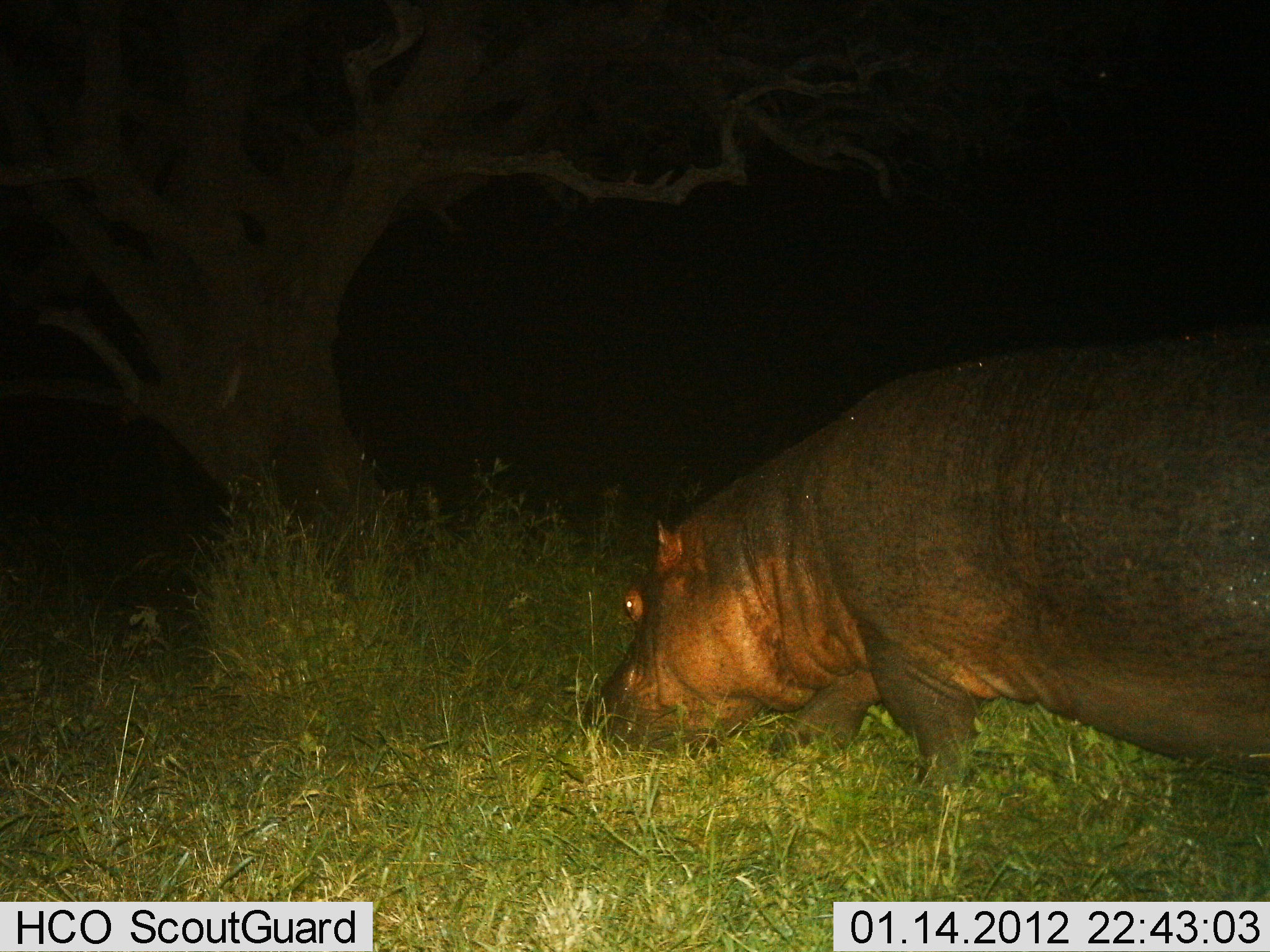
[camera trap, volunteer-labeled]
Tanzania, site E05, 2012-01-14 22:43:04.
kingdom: Animalia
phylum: Chordata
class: Mammalia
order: Artiodactyla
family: Hippopotamidae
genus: Hippopotamus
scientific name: Hippopotamus amphibius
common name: hippopotamus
Hippopotamus (Hippopotamus amphibius), count 1. Behavior (volunteer vote fractions): standing 7%, resting 0%, moving 29%, interacting 0%. Young present (vote fraction): 0%. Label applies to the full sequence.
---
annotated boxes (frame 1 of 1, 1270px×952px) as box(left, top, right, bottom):
animal: box(591, 238, 1270, 910)